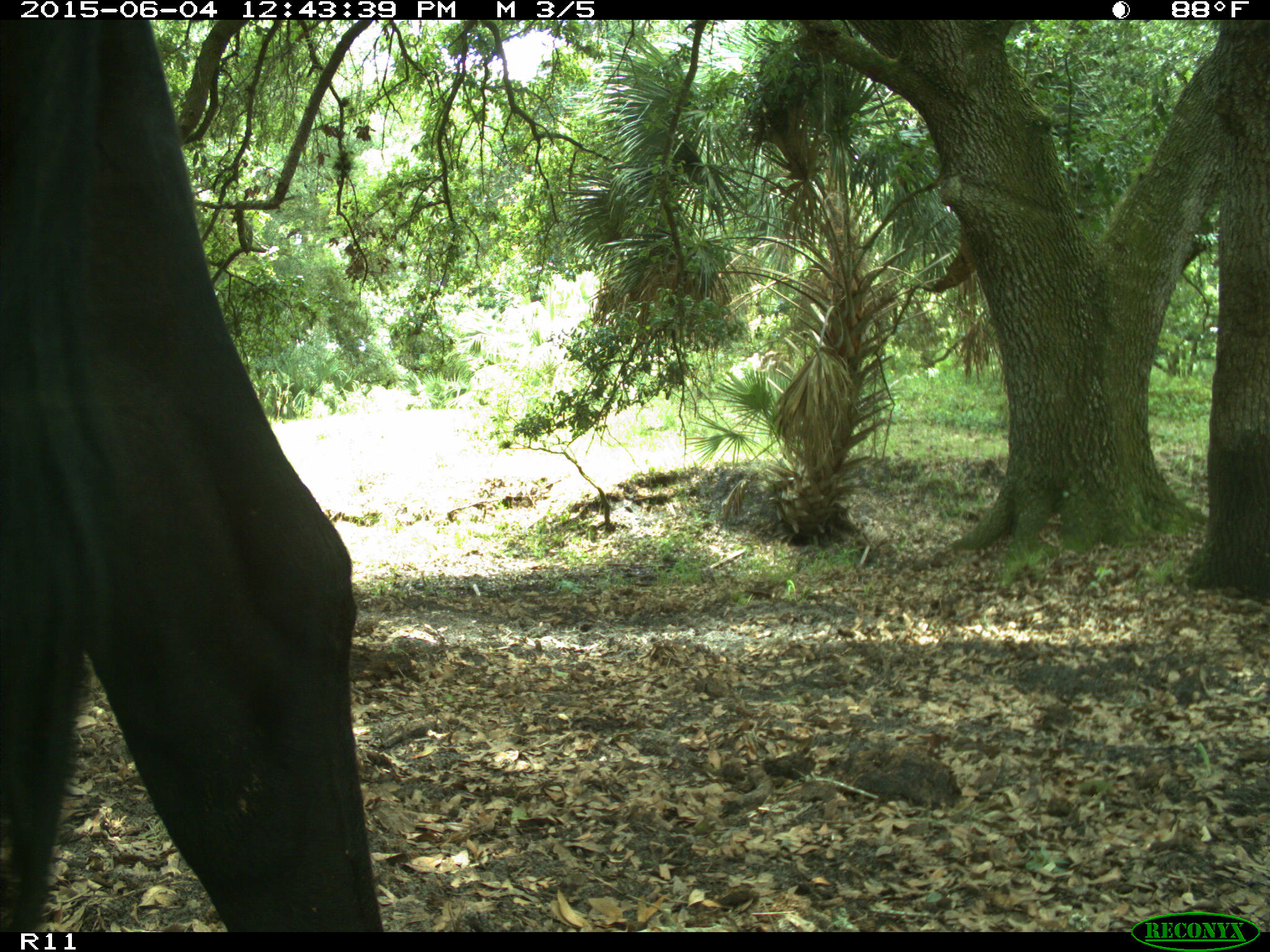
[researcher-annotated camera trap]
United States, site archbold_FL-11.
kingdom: Animalia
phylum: Chordata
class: Mammalia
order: Artiodactyla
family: Bovidae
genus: Bos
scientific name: Bos taurus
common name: domestic cow